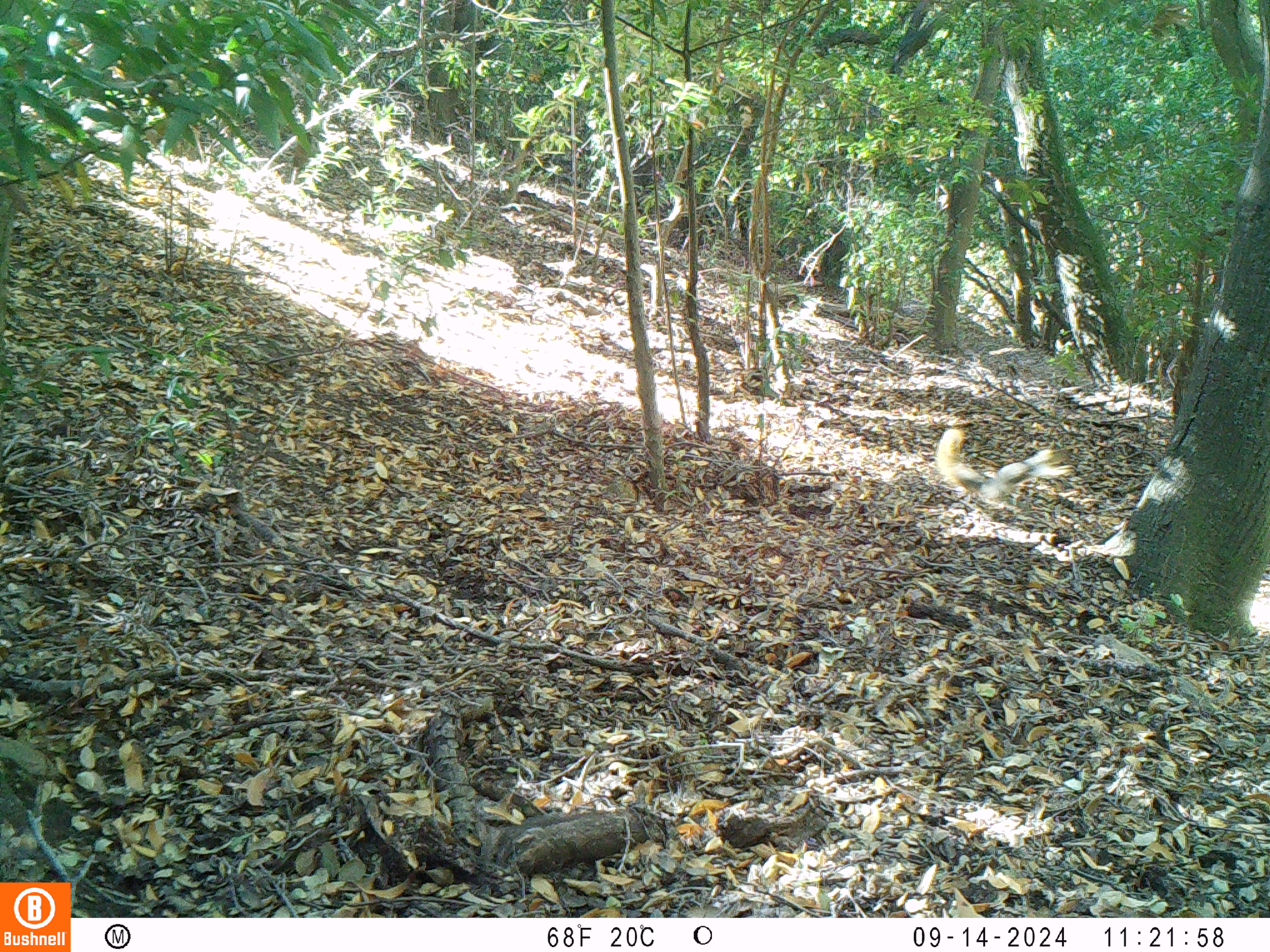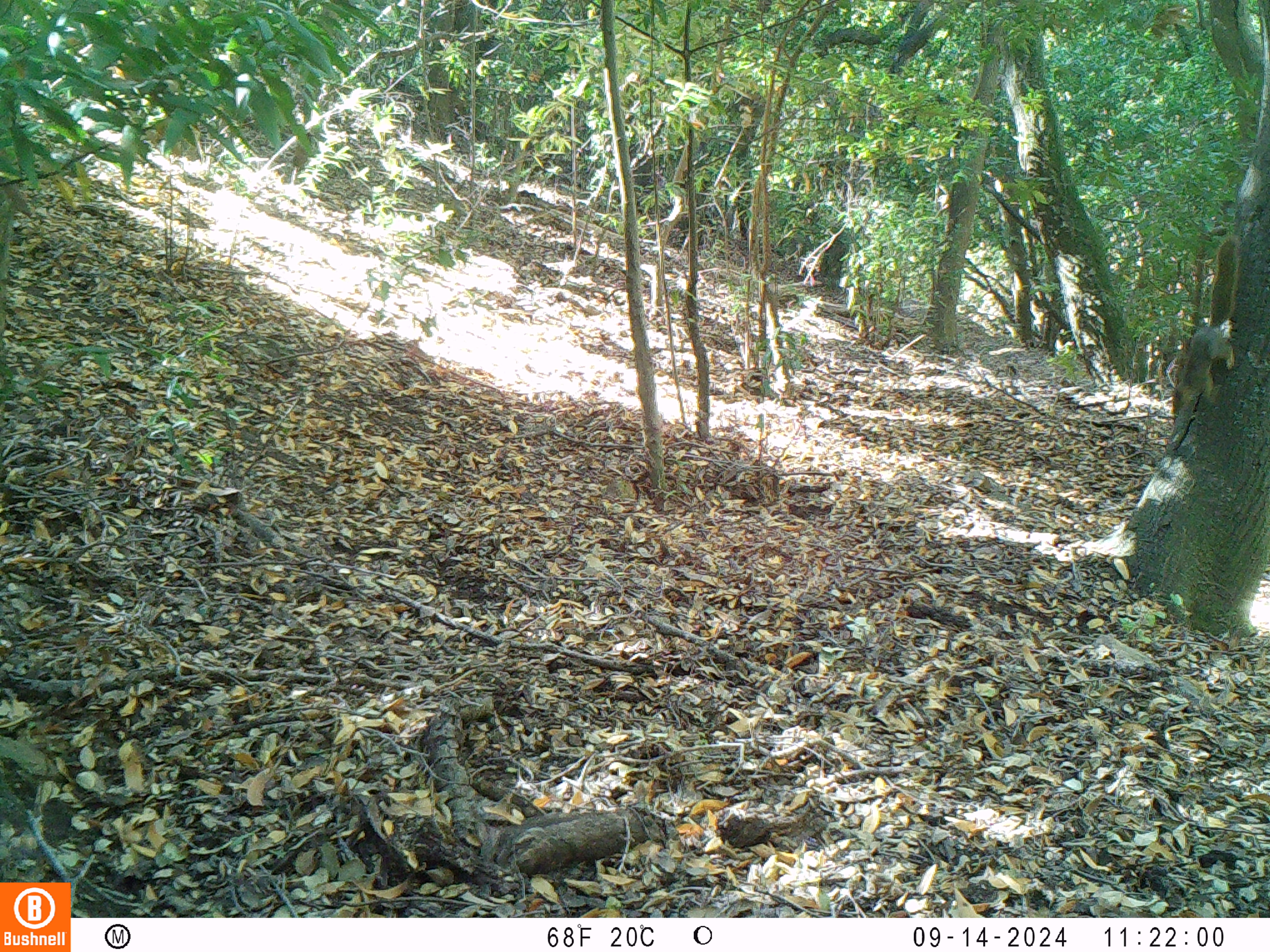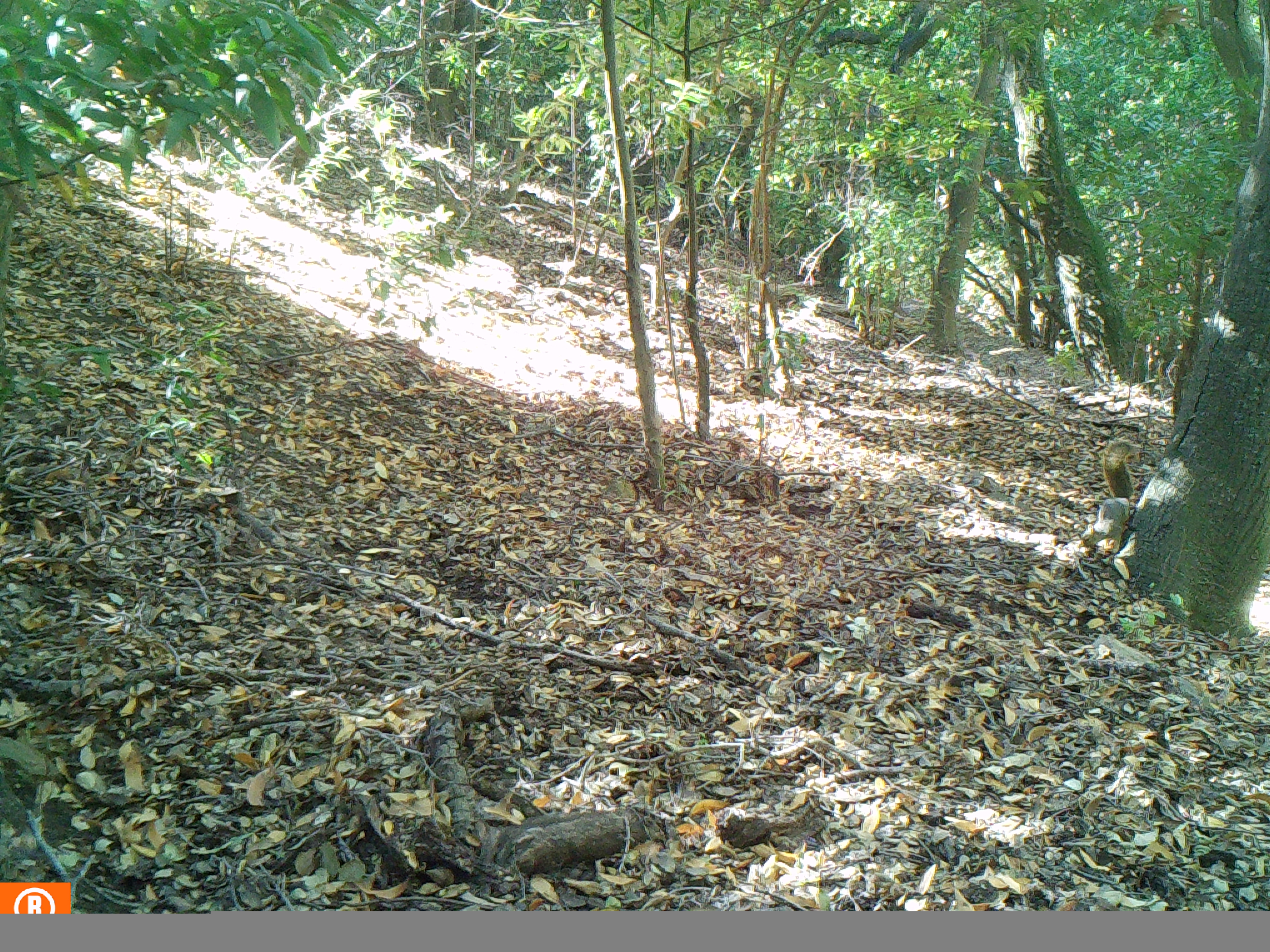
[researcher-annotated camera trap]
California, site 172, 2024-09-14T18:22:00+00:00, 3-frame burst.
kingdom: Animalia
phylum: Chordata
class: Mammalia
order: Rodentia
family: Sciuridae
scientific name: Sciuridae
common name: squirrel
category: unknown squirrel